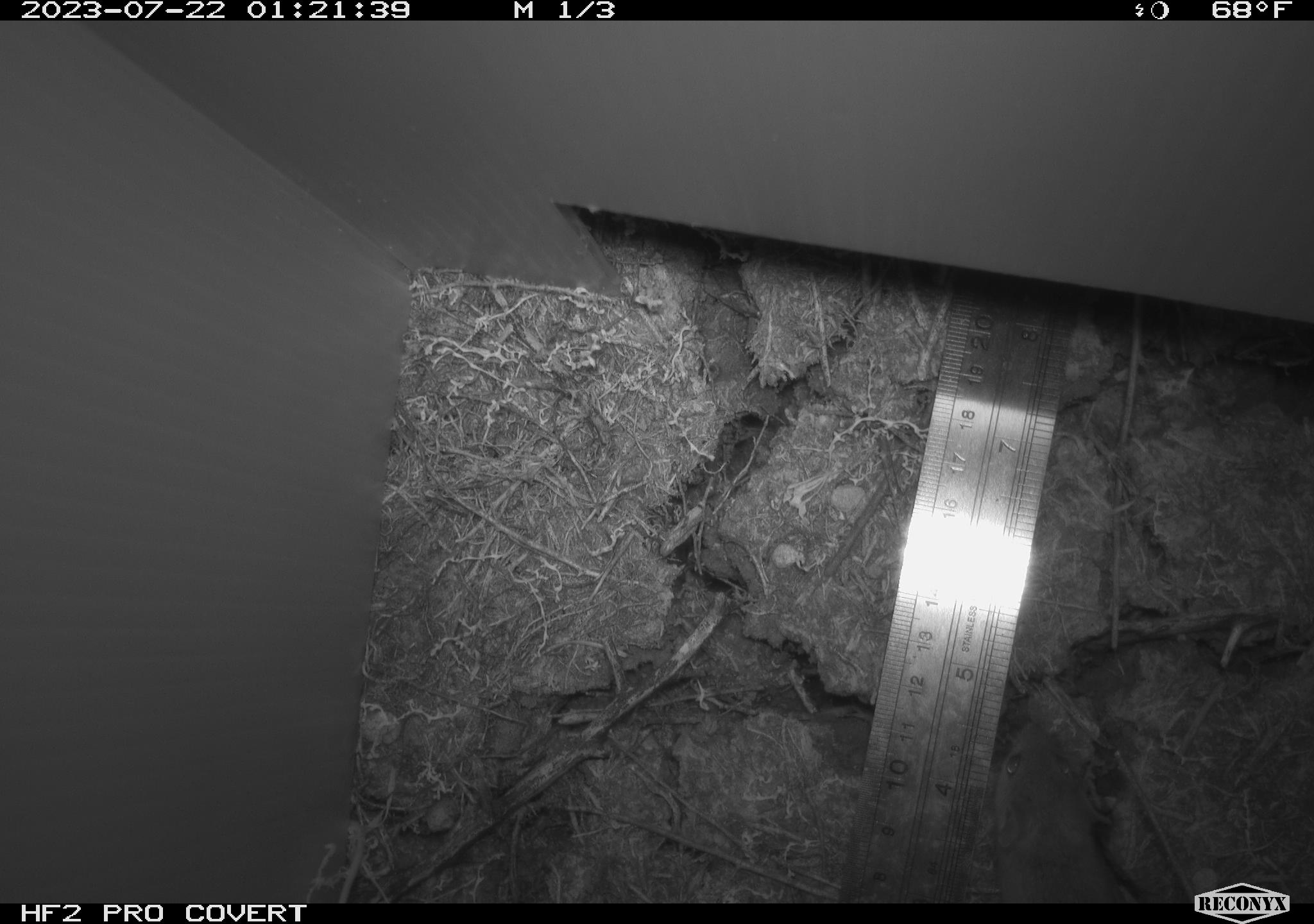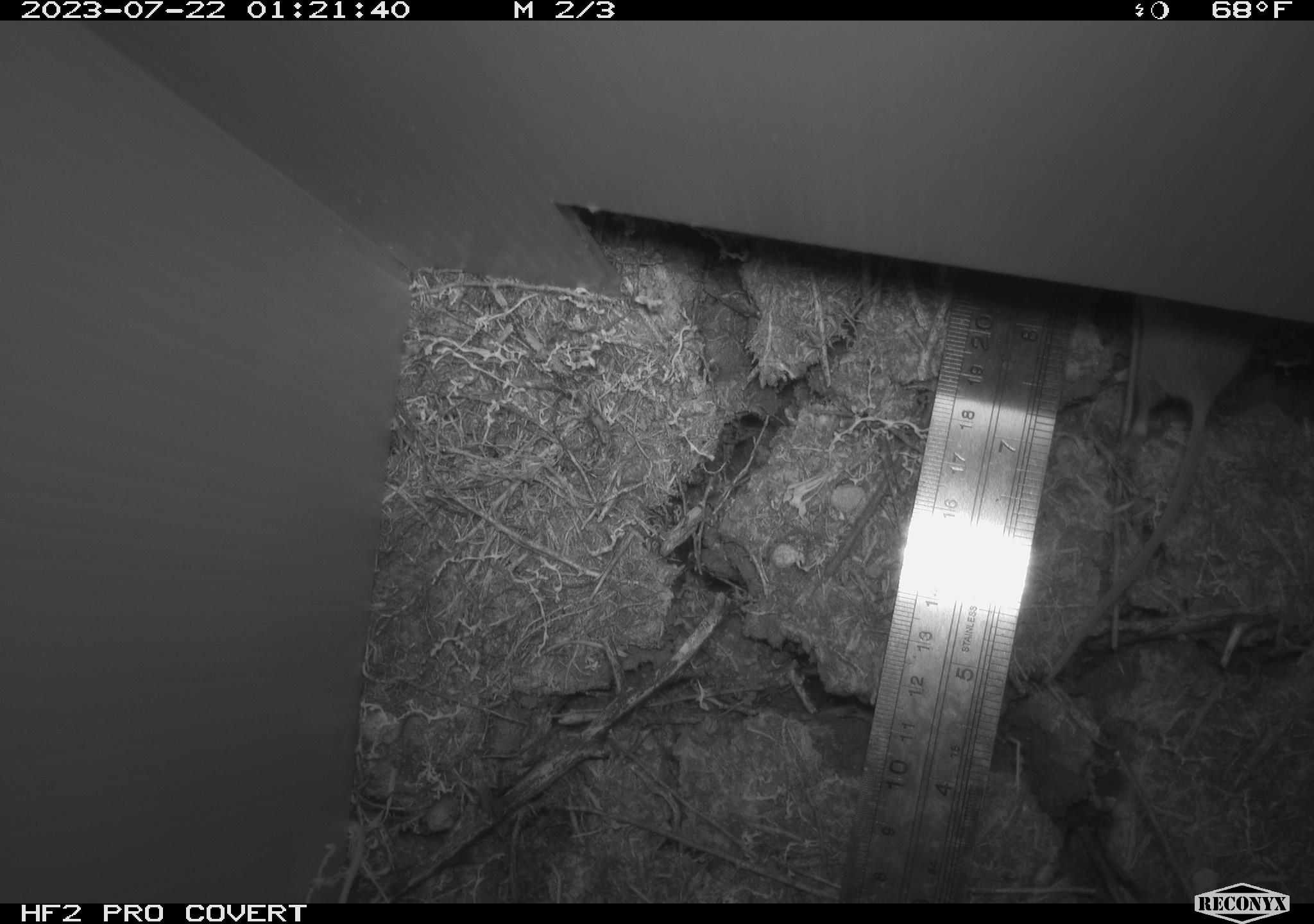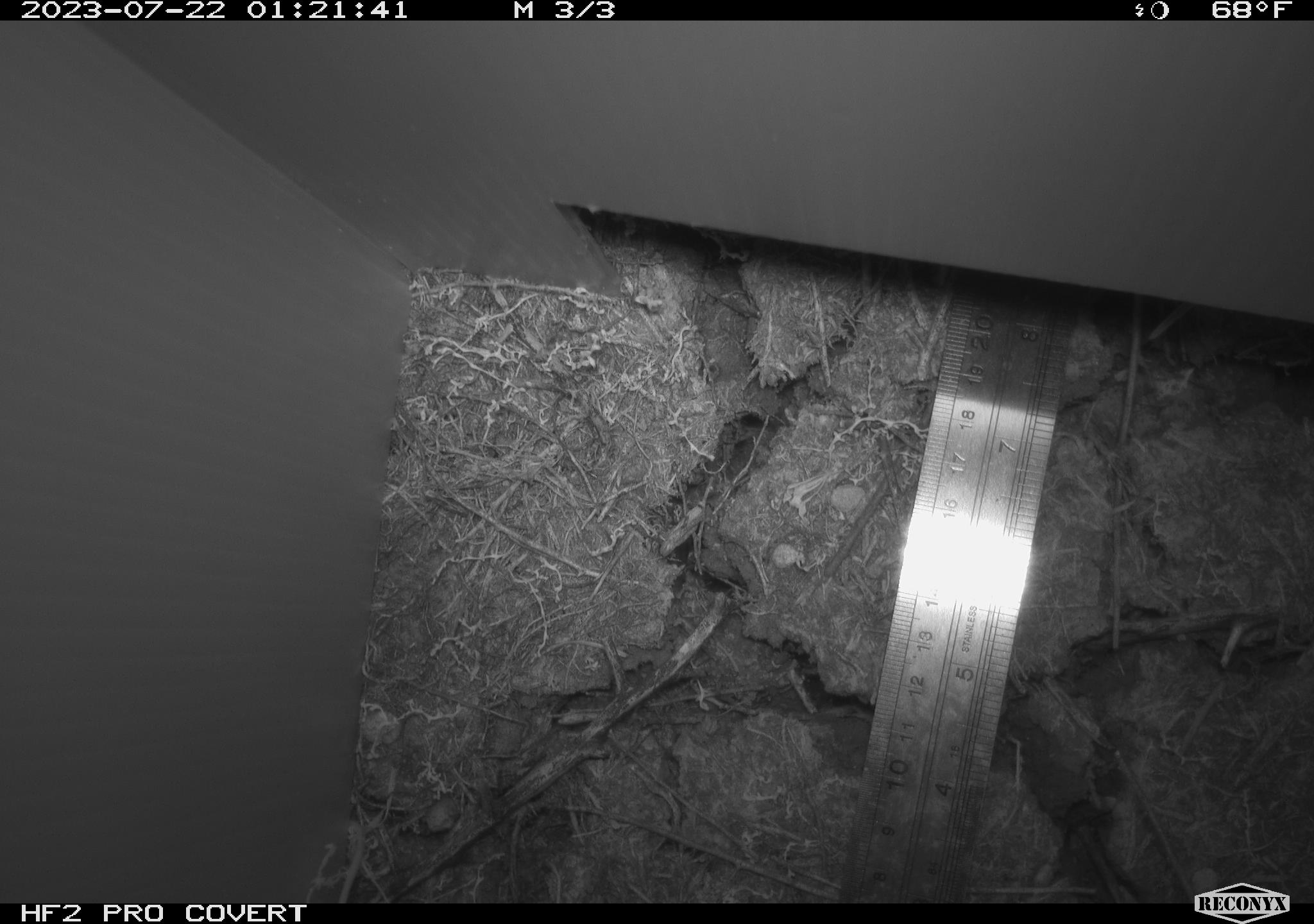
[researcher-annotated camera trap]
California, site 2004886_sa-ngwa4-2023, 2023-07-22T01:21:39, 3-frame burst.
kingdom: Animalia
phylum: Chordata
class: Mammalia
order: Rodentia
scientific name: Rodentia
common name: mouse species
Mouse species (Rodentia).